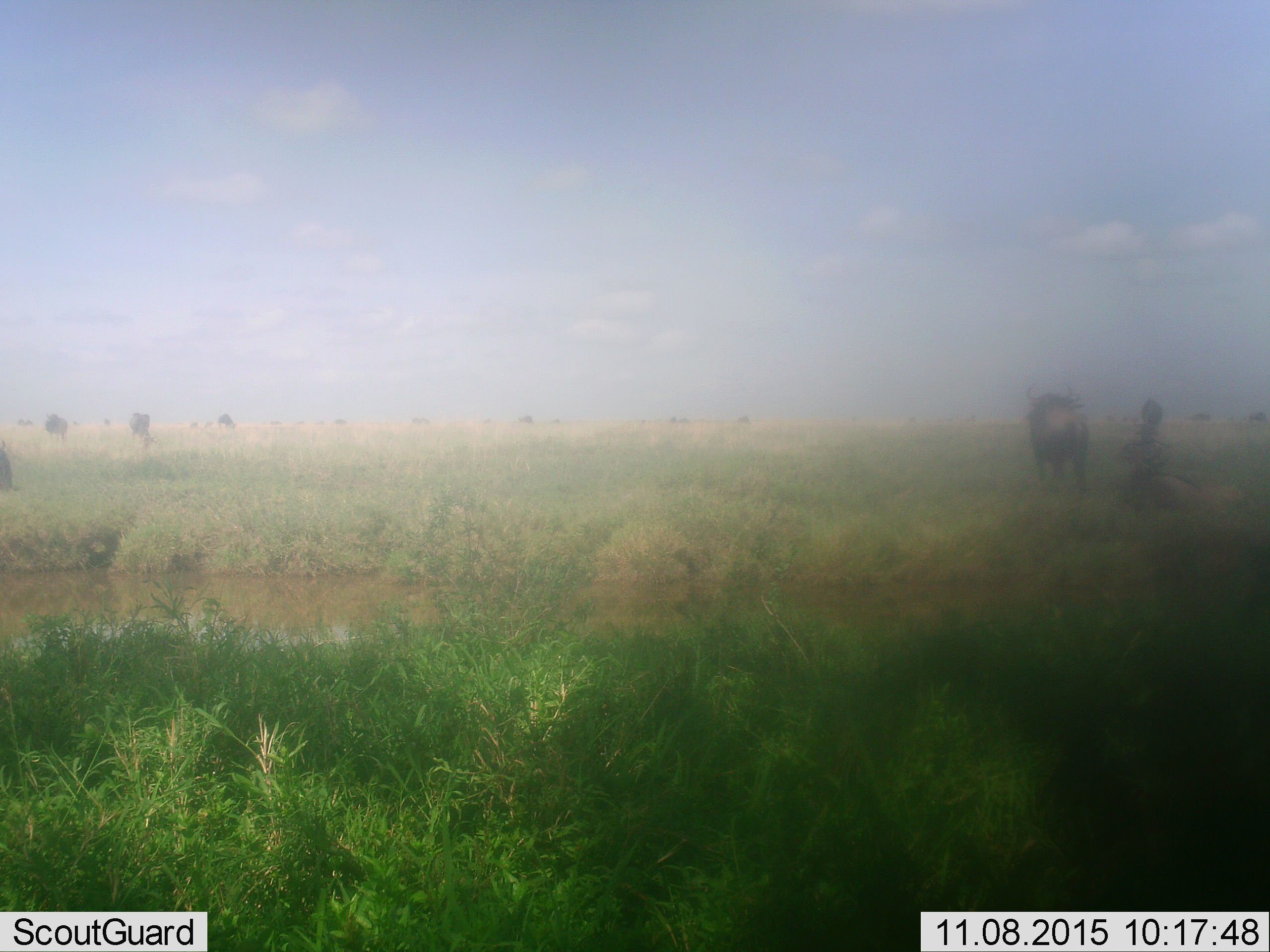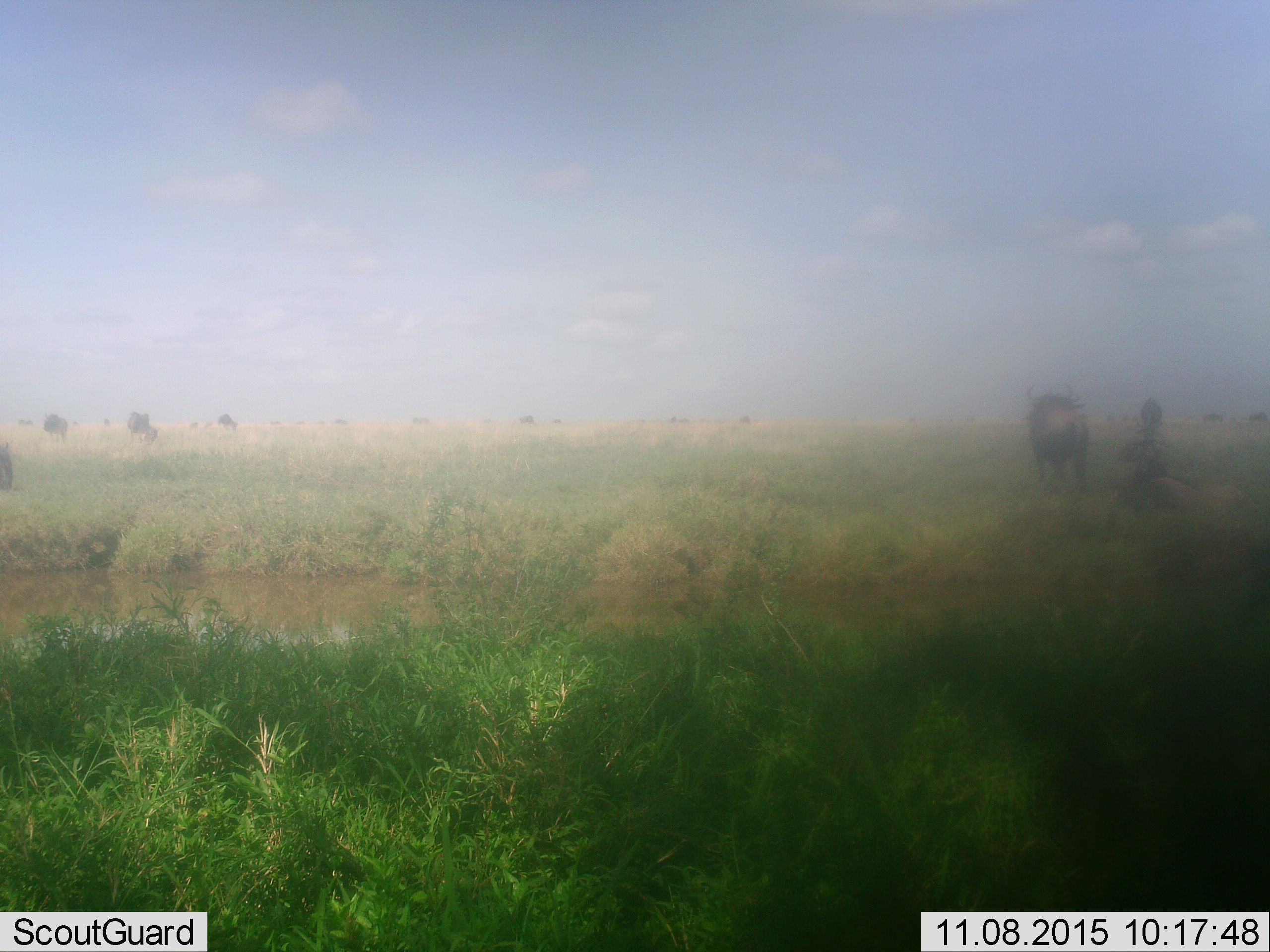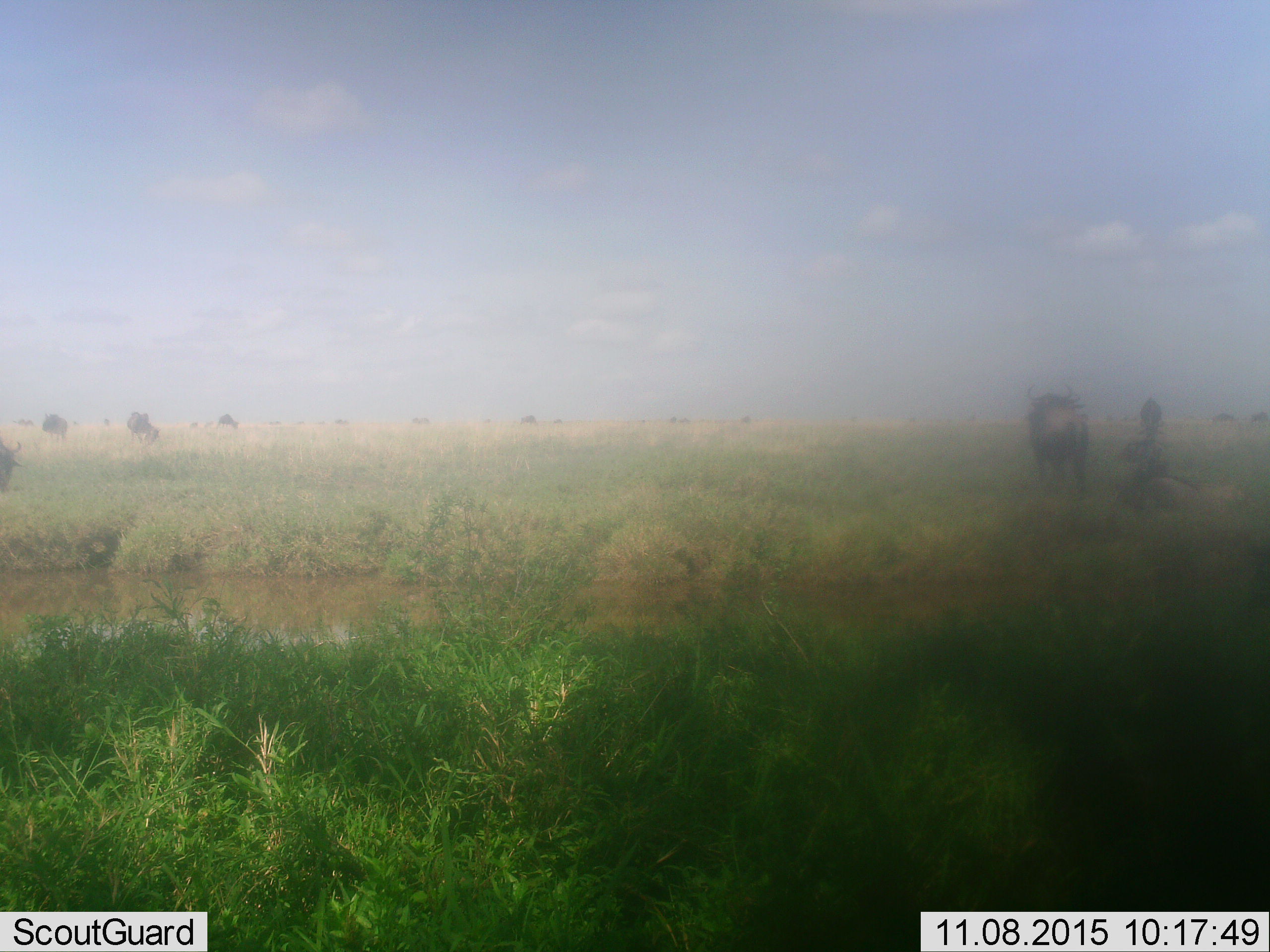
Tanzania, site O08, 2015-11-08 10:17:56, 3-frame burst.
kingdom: Animalia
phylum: Chordata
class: Mammalia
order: Artiodactyla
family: Bovidae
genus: Connochaetes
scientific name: Connochaetes taurinus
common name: blue wildebeest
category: wildebeest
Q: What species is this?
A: Wildebeest (blue wildebeest) (Connochaetes taurinus).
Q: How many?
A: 11-50.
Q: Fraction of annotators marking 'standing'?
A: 40%.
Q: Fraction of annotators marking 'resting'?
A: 0%.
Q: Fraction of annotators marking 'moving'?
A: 80%.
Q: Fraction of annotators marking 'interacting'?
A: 0%.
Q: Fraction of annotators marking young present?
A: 0%.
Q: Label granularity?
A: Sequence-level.